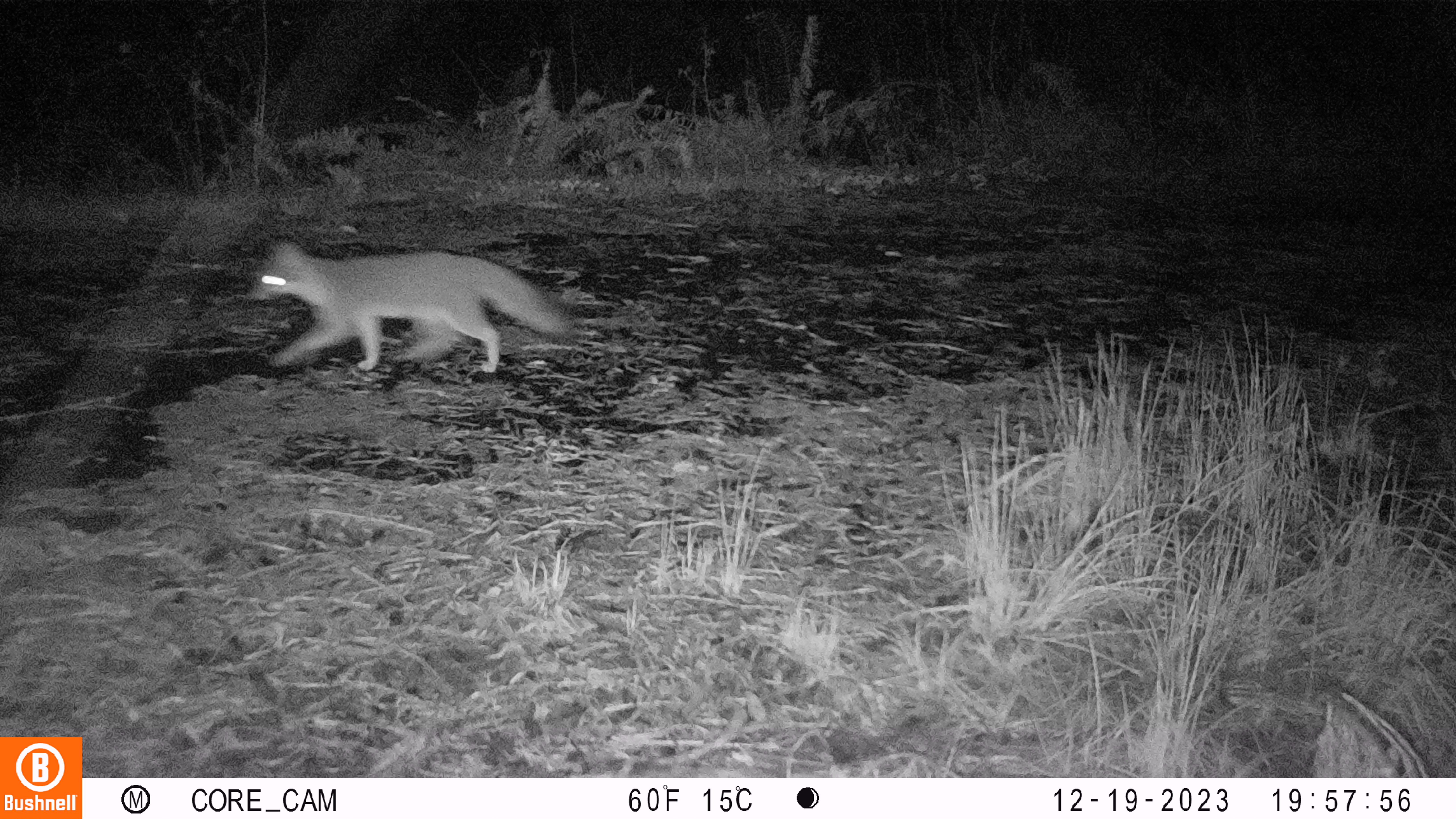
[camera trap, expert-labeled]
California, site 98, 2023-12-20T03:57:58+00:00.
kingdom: Animalia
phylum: Chordata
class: Mammalia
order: Carnivora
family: Canidae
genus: Urocyon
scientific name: Urocyon cinereoargenteus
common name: gray fox